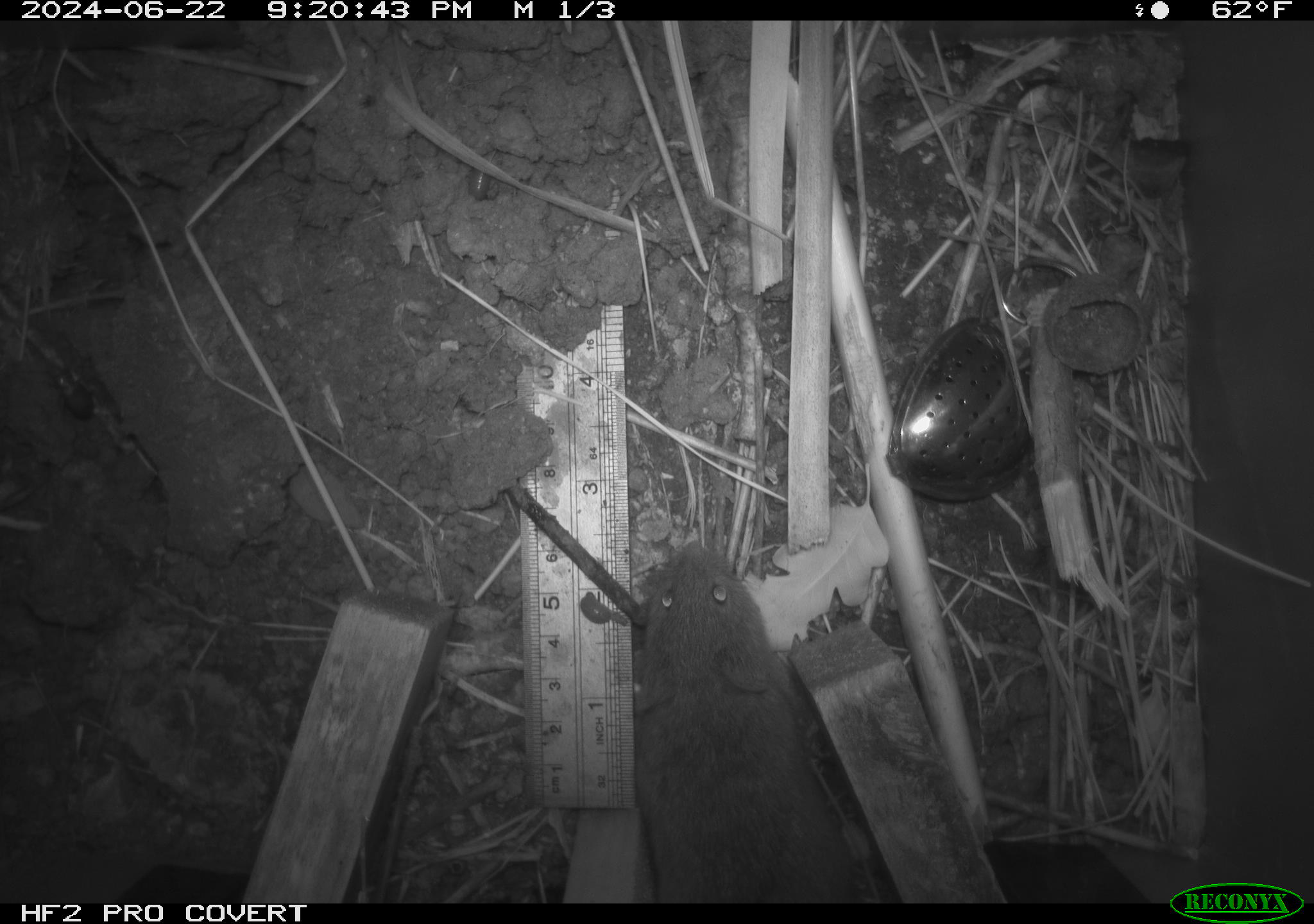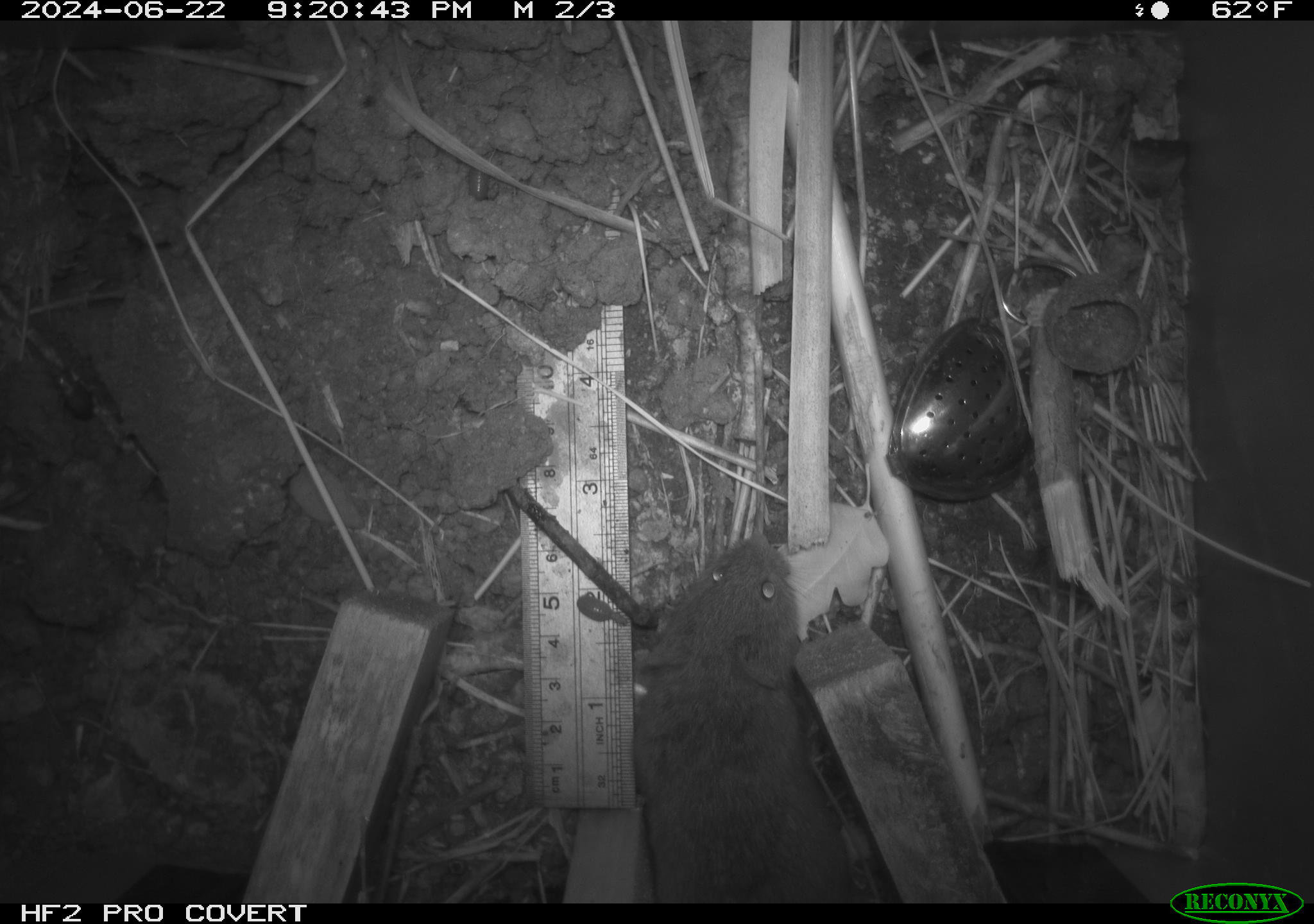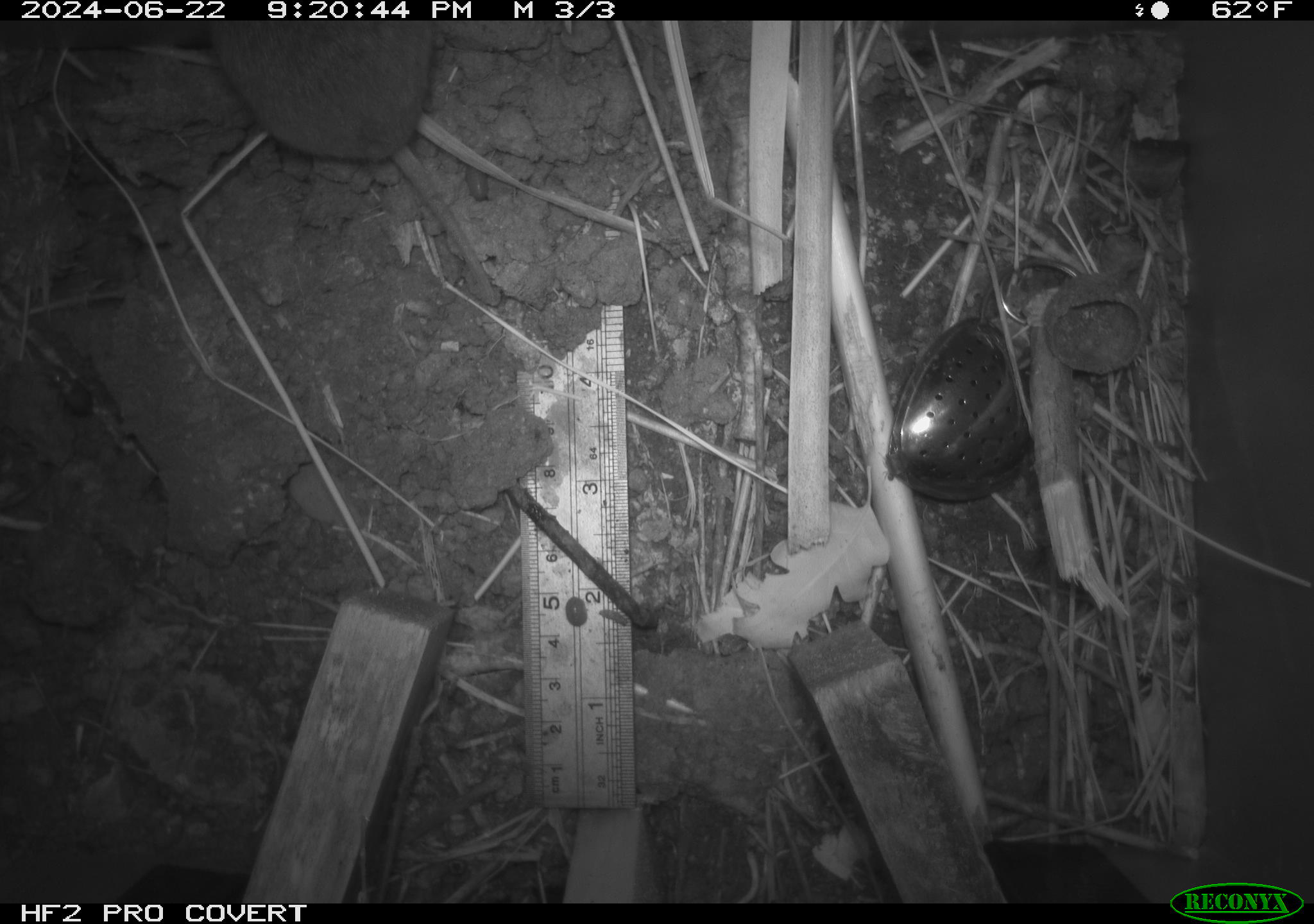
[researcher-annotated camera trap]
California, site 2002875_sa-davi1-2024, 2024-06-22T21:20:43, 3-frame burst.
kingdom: Animalia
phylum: Chordata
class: Mammalia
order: Rodentia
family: Cricetidae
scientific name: Arvicolinae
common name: voles, lemmings, and muskrats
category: arvicolinae subfamily